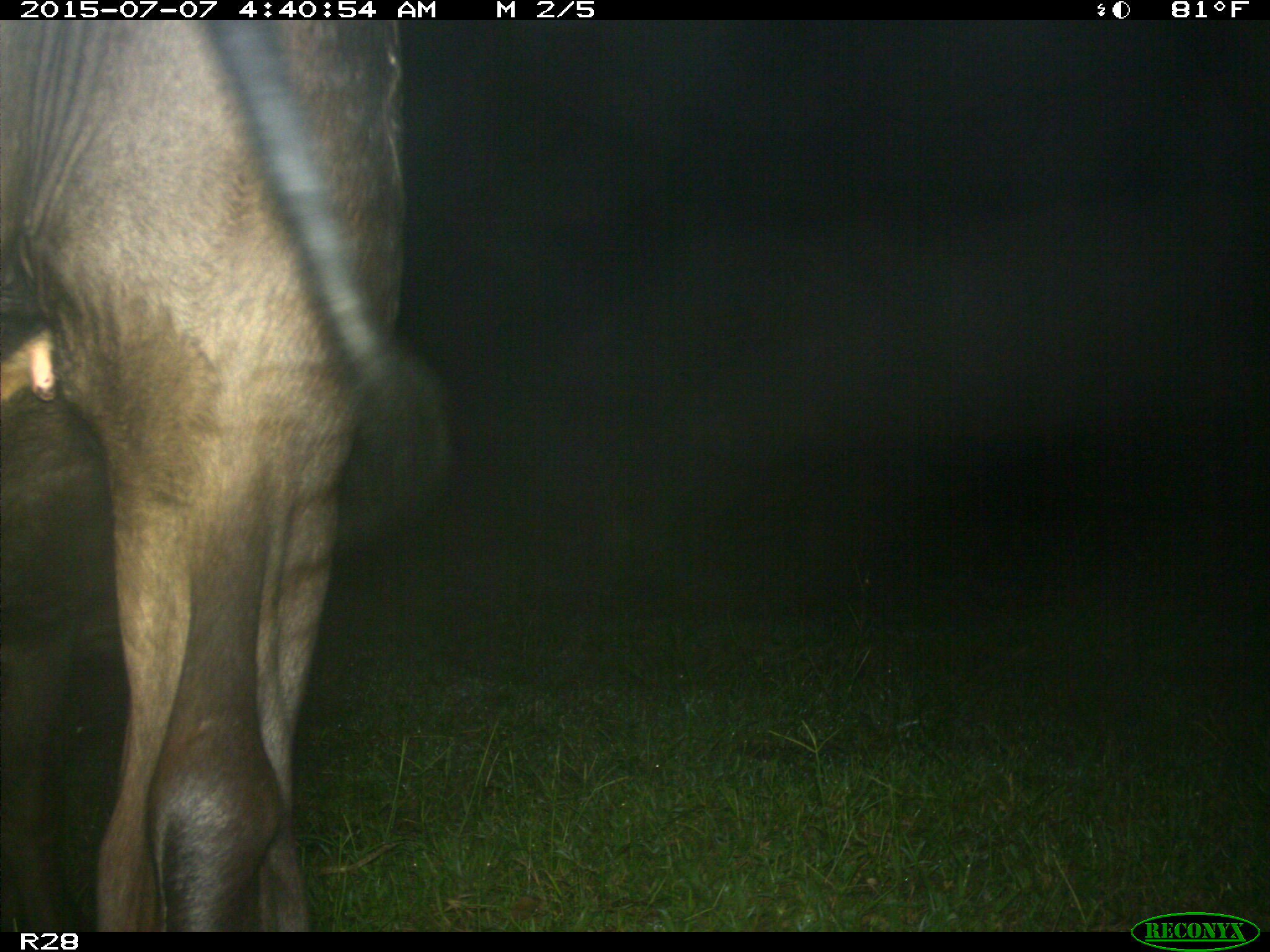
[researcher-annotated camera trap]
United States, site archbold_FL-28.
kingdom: Animalia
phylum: Chordata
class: Mammalia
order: Artiodactyla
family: Bovidae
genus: Bos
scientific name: Bos taurus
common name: domestic cow